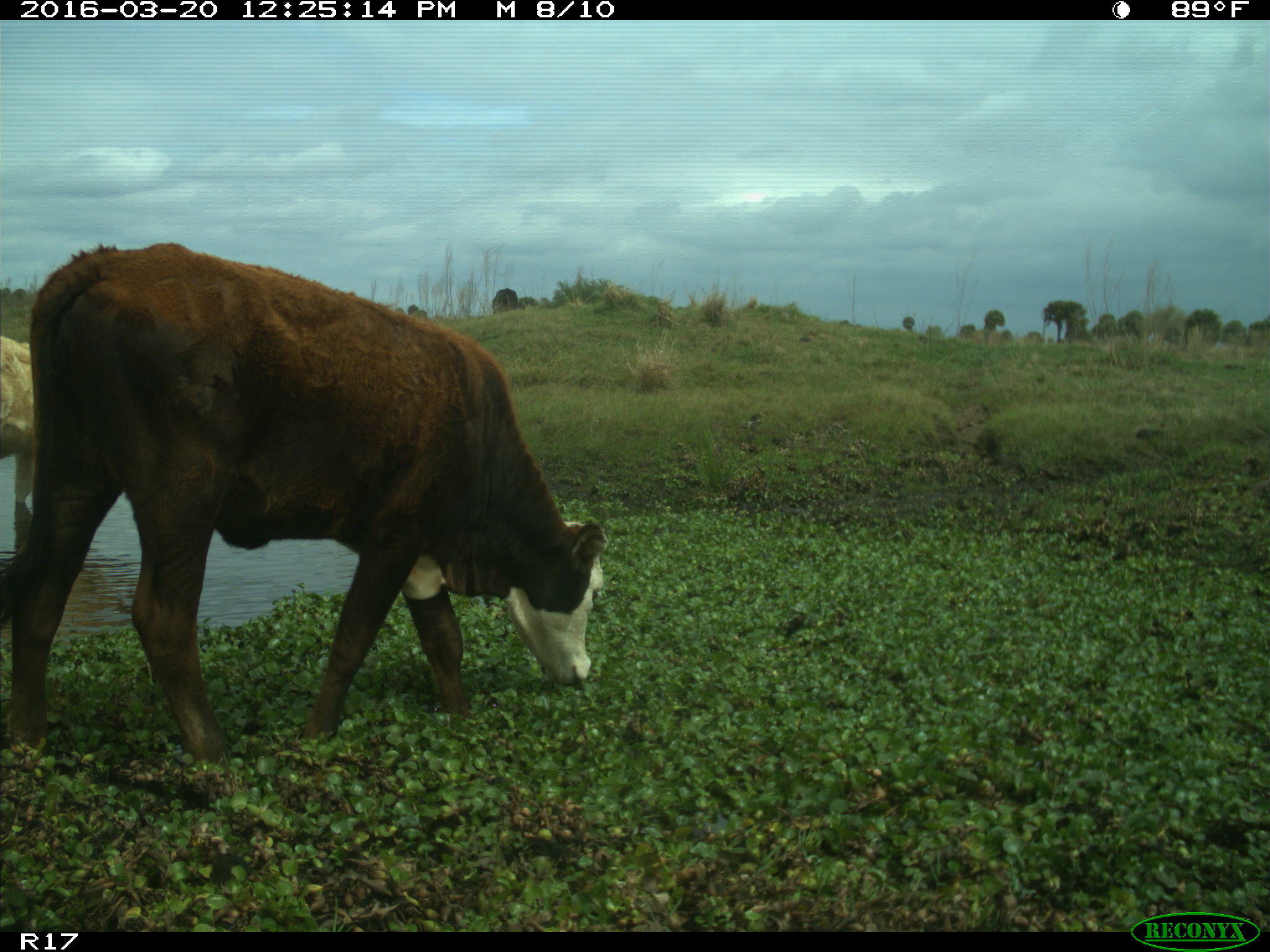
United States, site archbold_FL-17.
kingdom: Animalia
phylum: Chordata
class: Mammalia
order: Artiodactyla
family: Bovidae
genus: Bos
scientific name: Bos taurus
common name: domestic cow